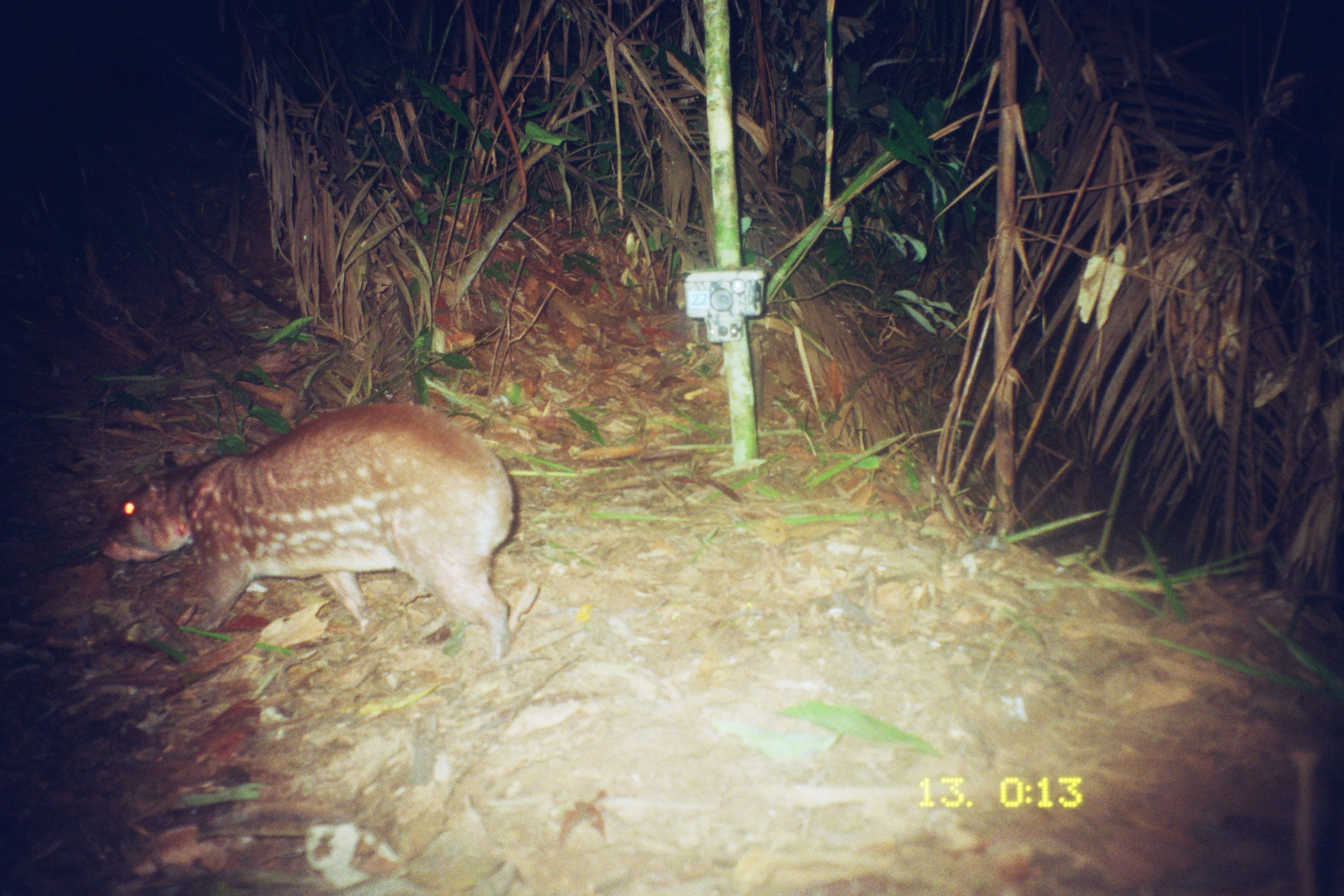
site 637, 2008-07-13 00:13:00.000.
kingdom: Animalia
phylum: Chordata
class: Mammalia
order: Rodentia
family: Cuniculidae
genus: Cuniculus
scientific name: Cuniculus paca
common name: spotted paca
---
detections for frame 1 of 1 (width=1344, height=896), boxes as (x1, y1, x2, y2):
cuniculus paca: (96, 398, 514, 665)